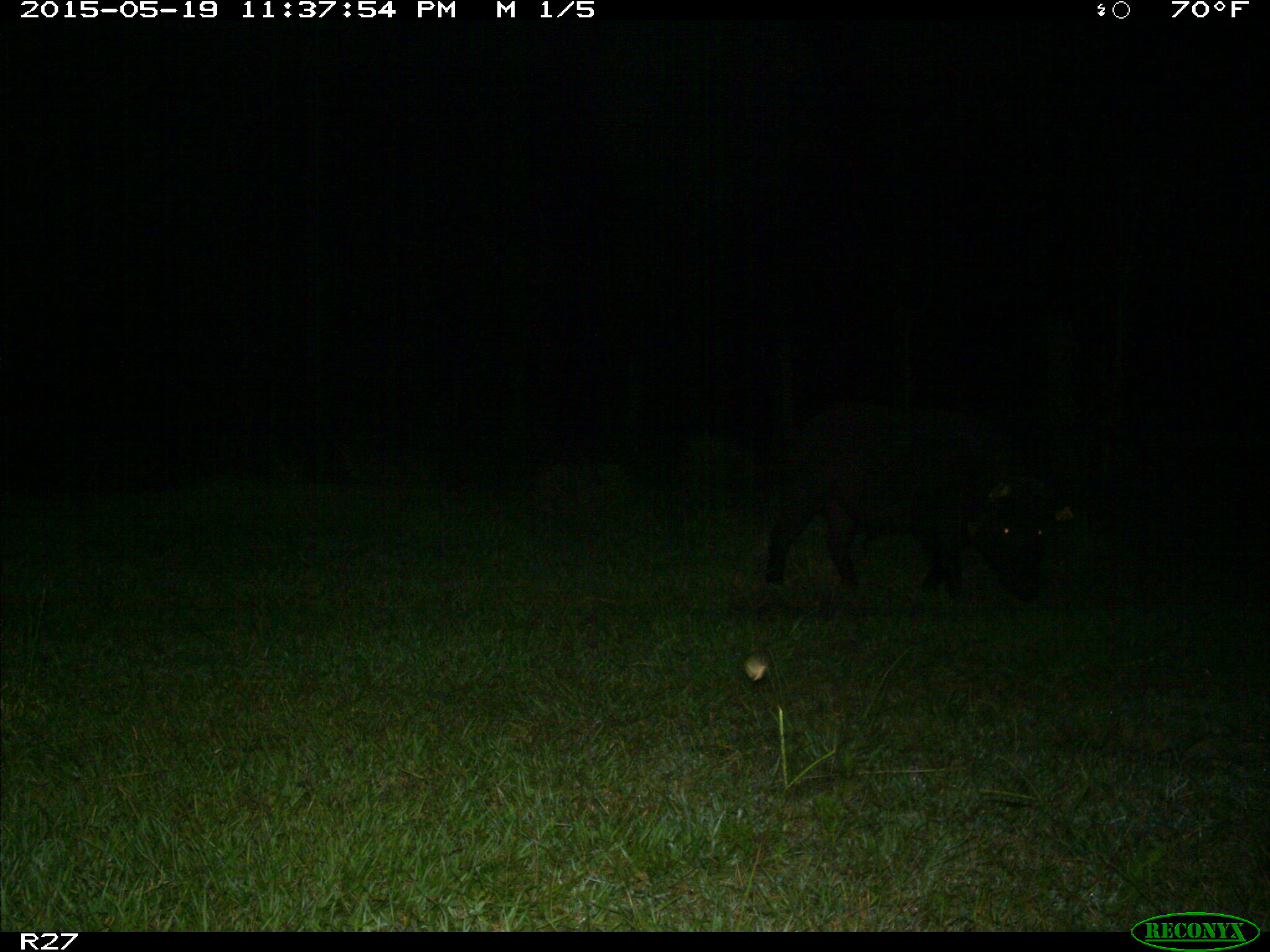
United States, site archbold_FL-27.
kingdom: Animalia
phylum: Chordata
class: Mammalia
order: Artiodactyla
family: Suidae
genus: Sus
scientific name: Sus scrofa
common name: wild boar